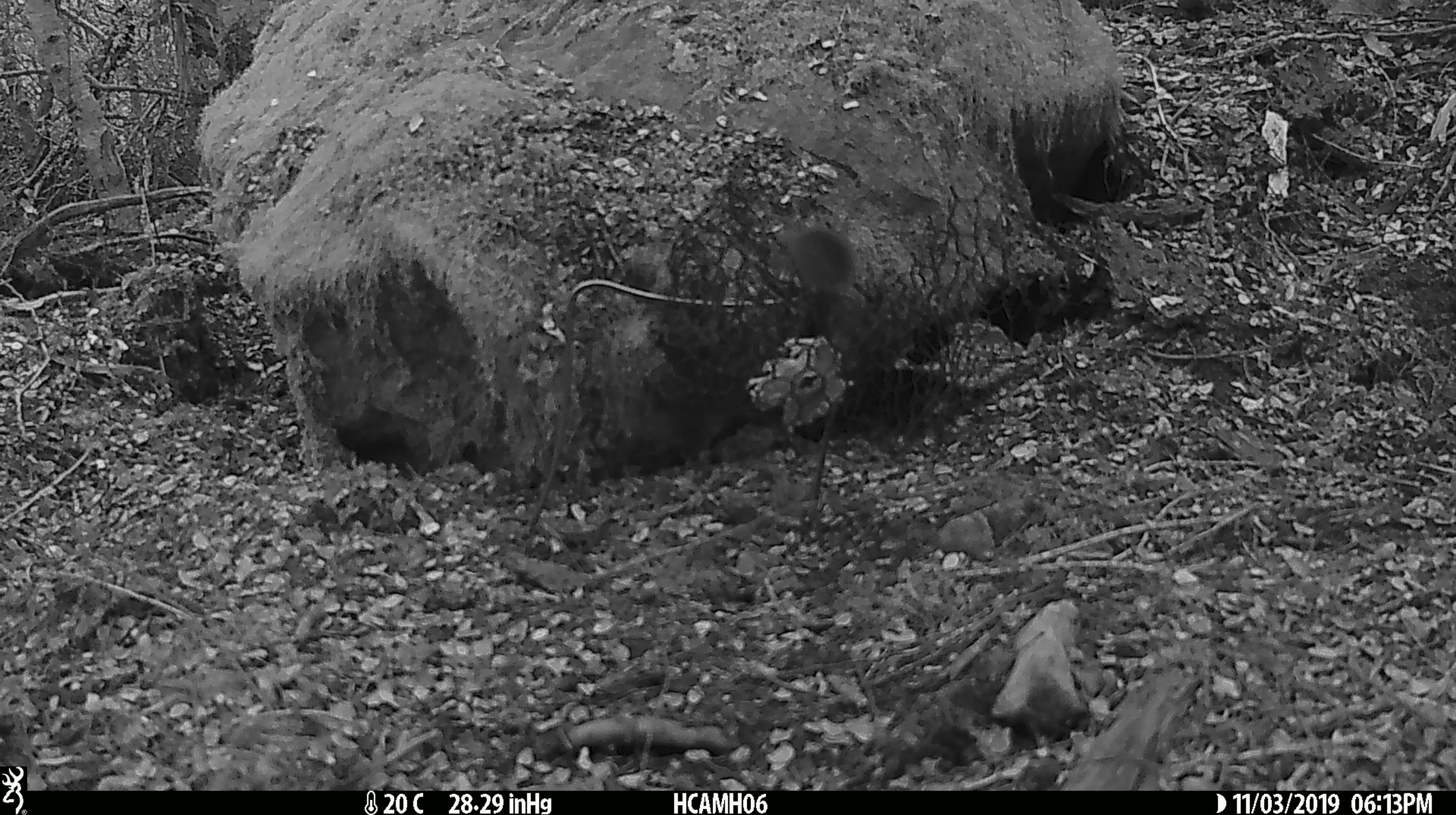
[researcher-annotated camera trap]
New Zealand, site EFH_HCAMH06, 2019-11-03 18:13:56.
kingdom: Animalia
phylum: Chordata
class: Mammalia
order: Rodentia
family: Muridae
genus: Mus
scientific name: Mus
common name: mouse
Mouse (Mus).